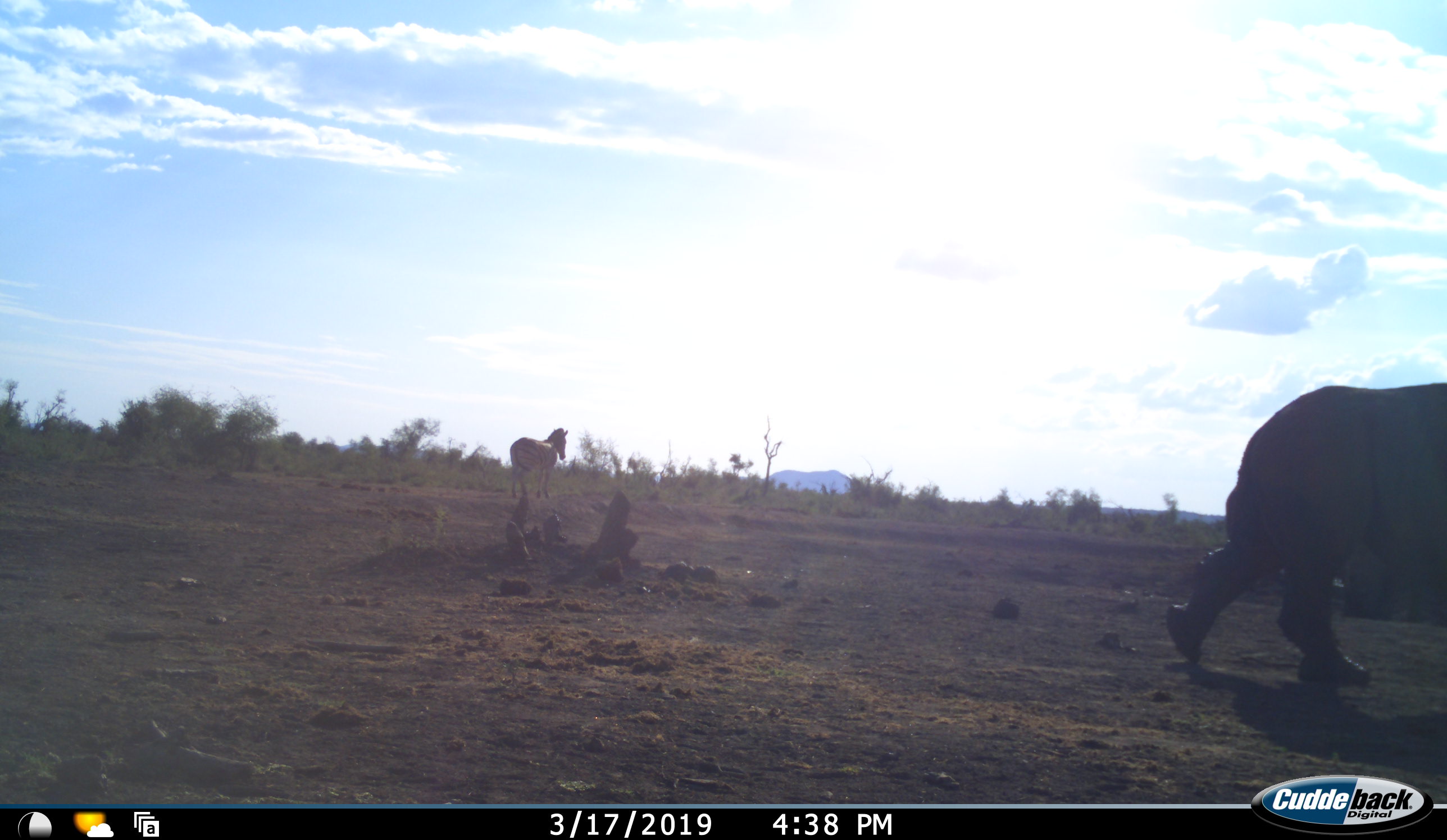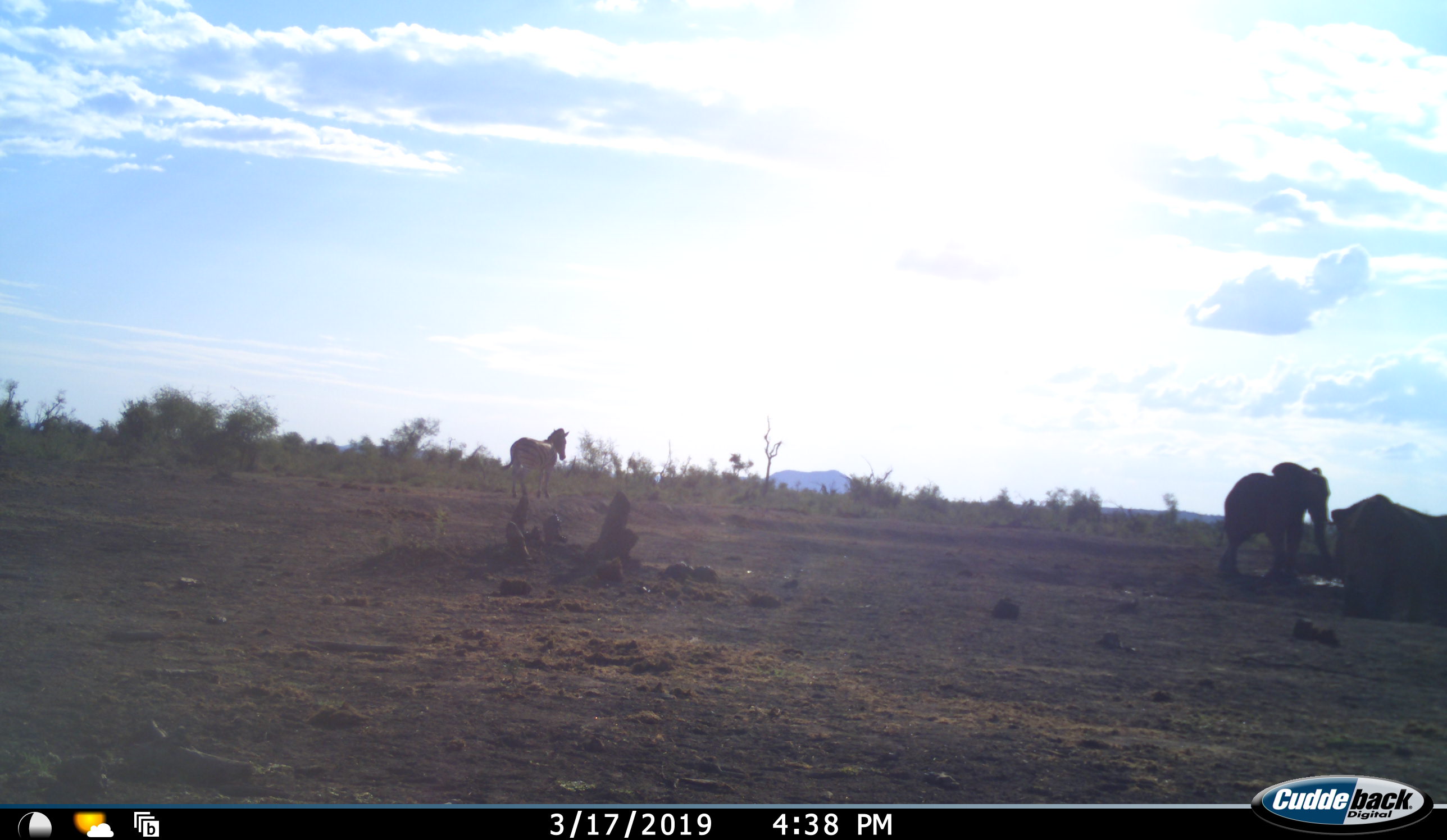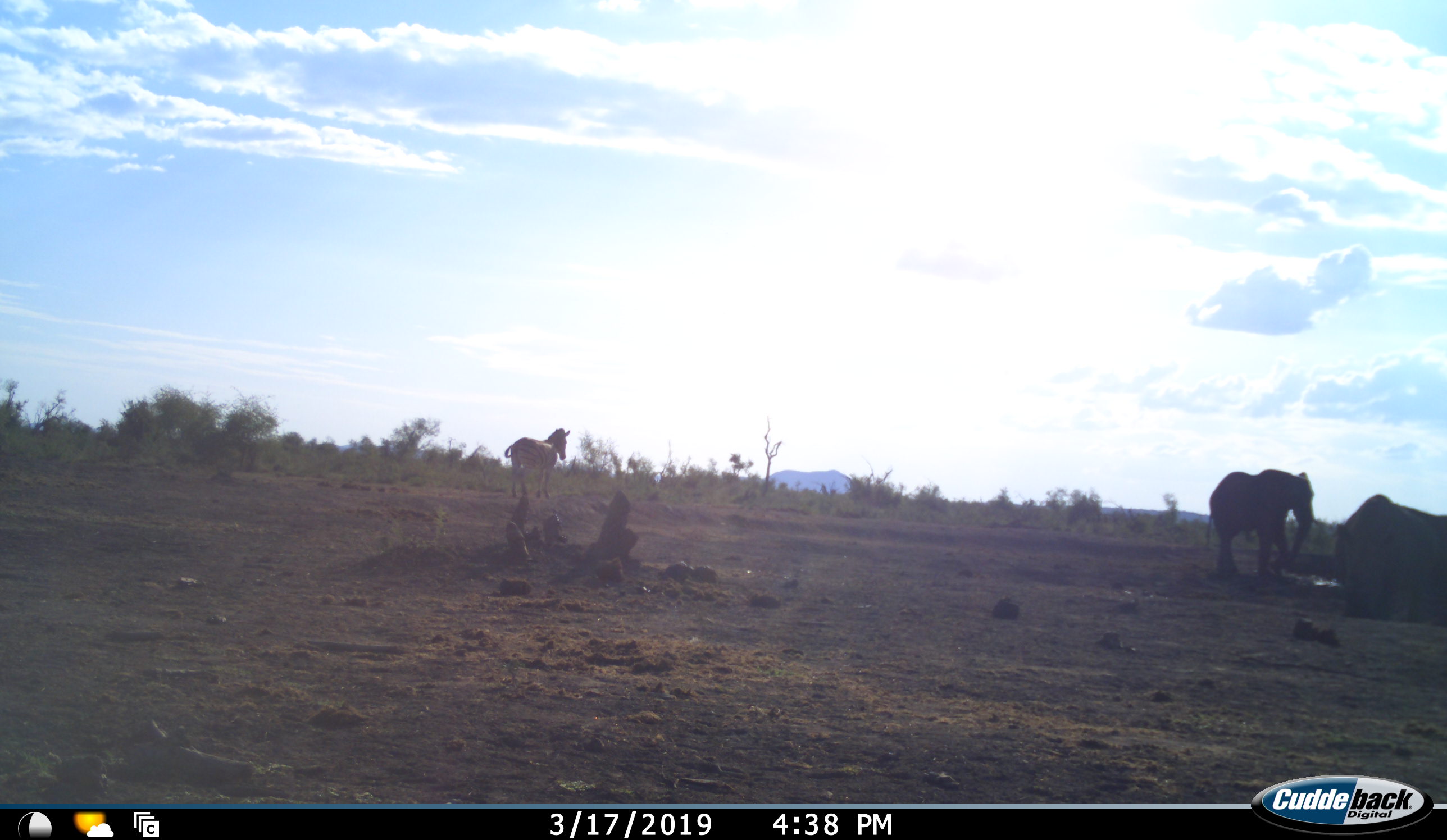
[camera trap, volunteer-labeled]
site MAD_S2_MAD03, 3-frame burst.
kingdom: Animalia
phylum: Chordata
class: Mammalia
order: Proboscidea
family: Elephantidae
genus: Loxodonta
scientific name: Loxodonta africana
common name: african bush elephant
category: elephant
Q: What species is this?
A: Elephant (african bush elephant) (Loxodonta africana).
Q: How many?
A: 3.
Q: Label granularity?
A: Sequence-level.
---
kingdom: Animalia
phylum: Chordata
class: Mammalia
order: Perissodactyla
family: Equidae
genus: Equus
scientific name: Equus quagga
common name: plains zebra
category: zebraplains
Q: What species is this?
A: Zebraplains (plains zebra) (Equus quagga).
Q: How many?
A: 1.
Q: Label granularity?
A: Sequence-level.